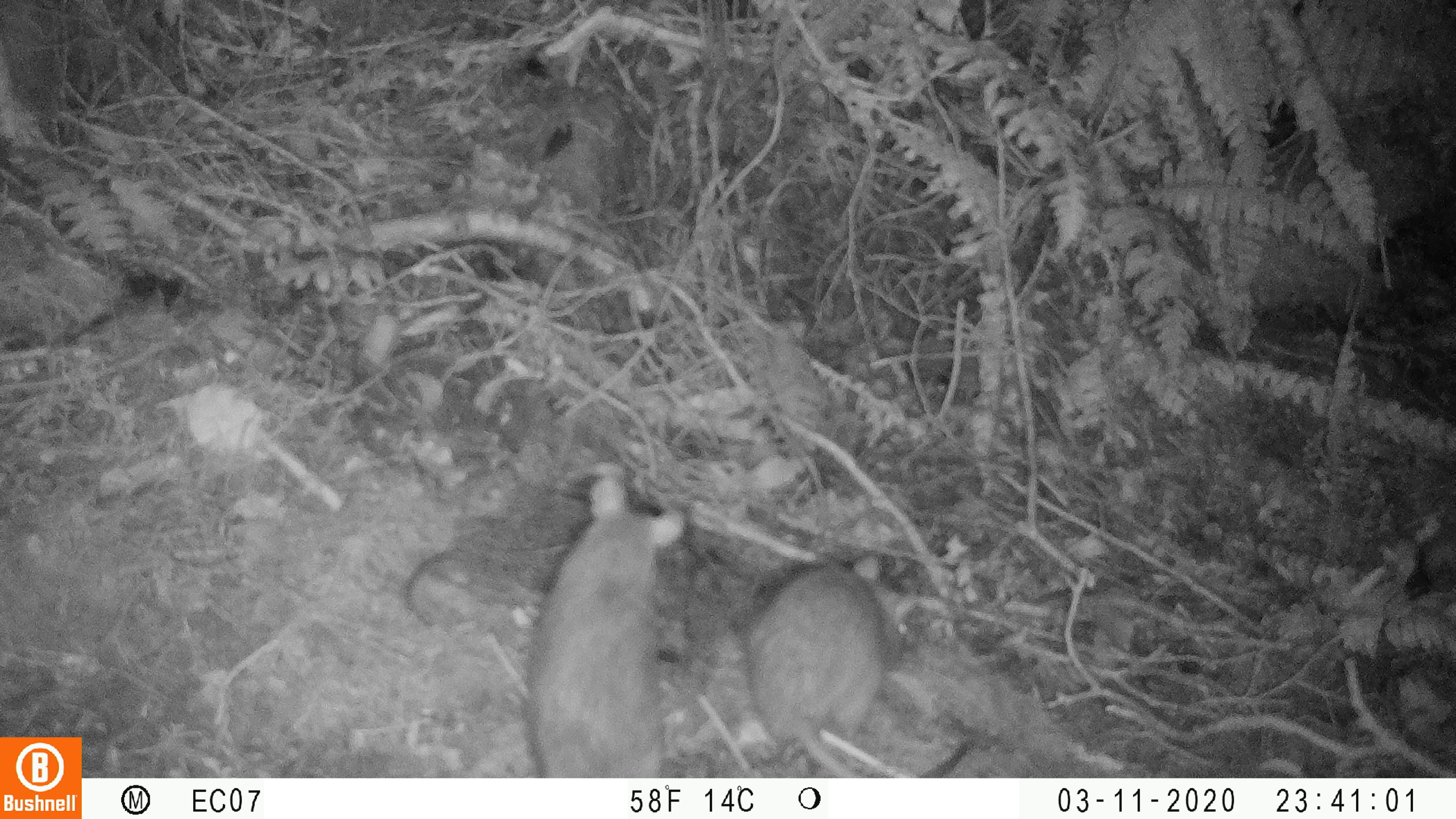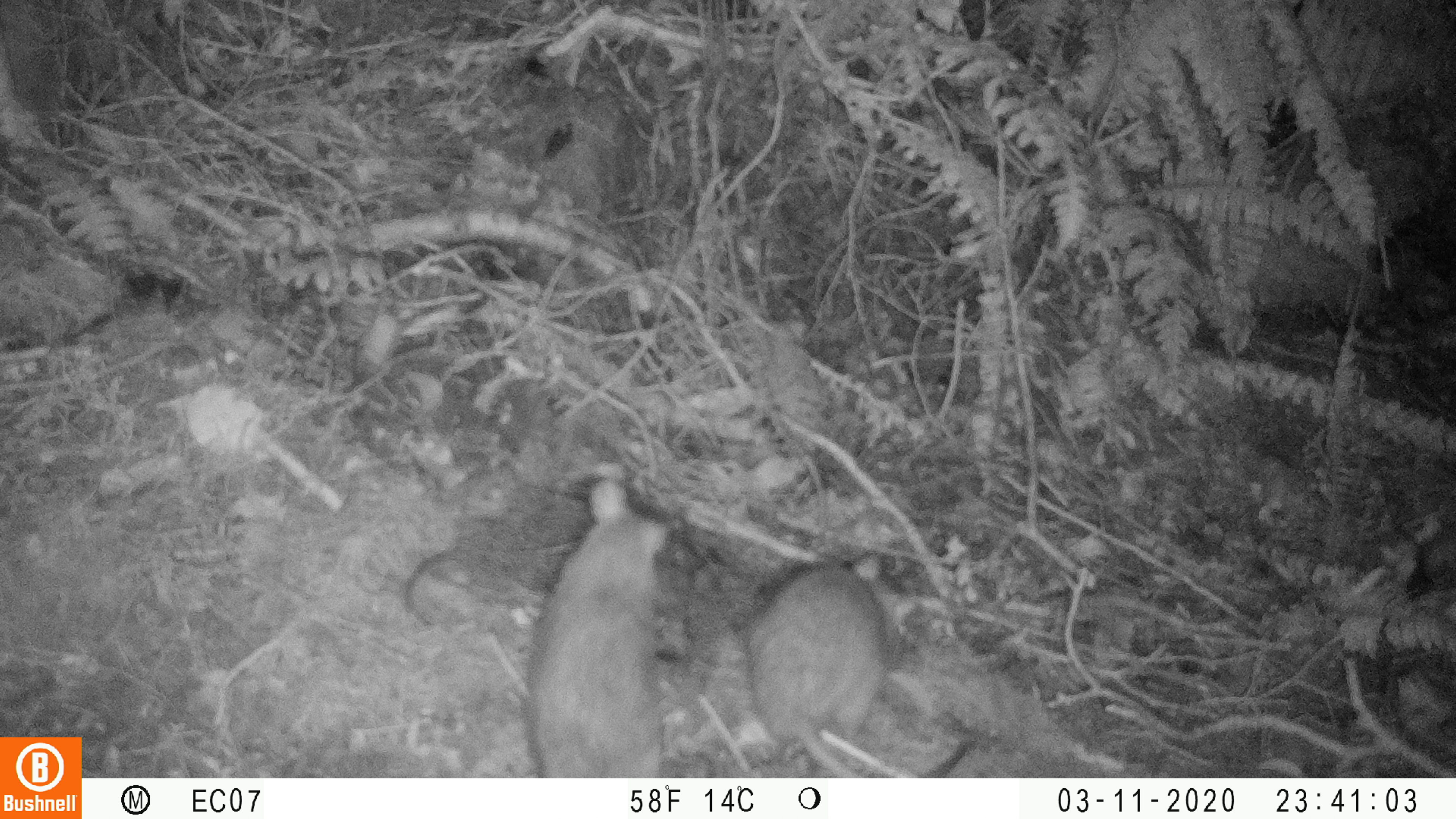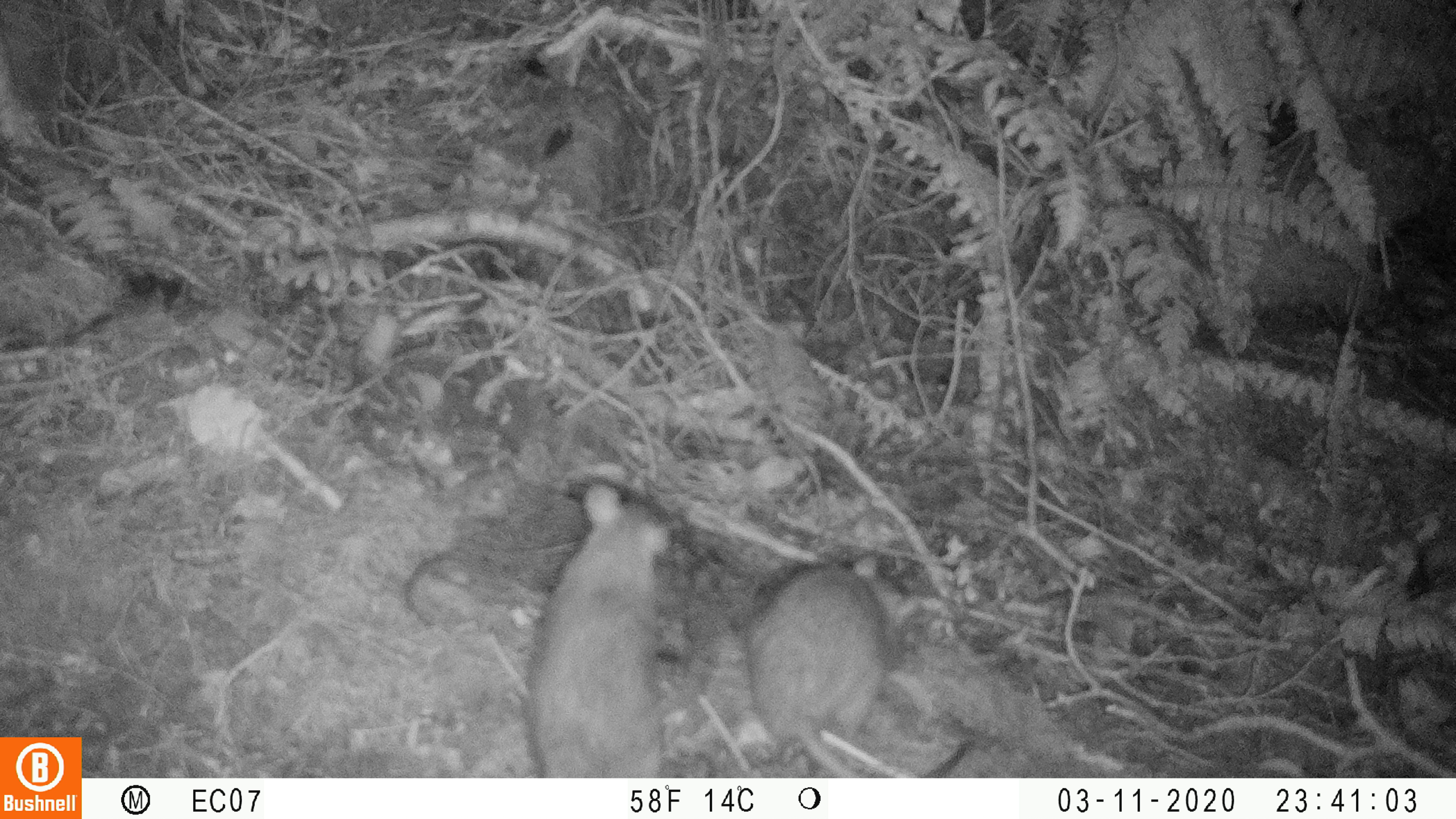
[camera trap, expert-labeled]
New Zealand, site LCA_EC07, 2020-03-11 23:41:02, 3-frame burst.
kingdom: Animalia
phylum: Chordata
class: Mammalia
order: Rodentia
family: Muridae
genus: Rattus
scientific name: Rattus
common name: rat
Rat (Rattus).